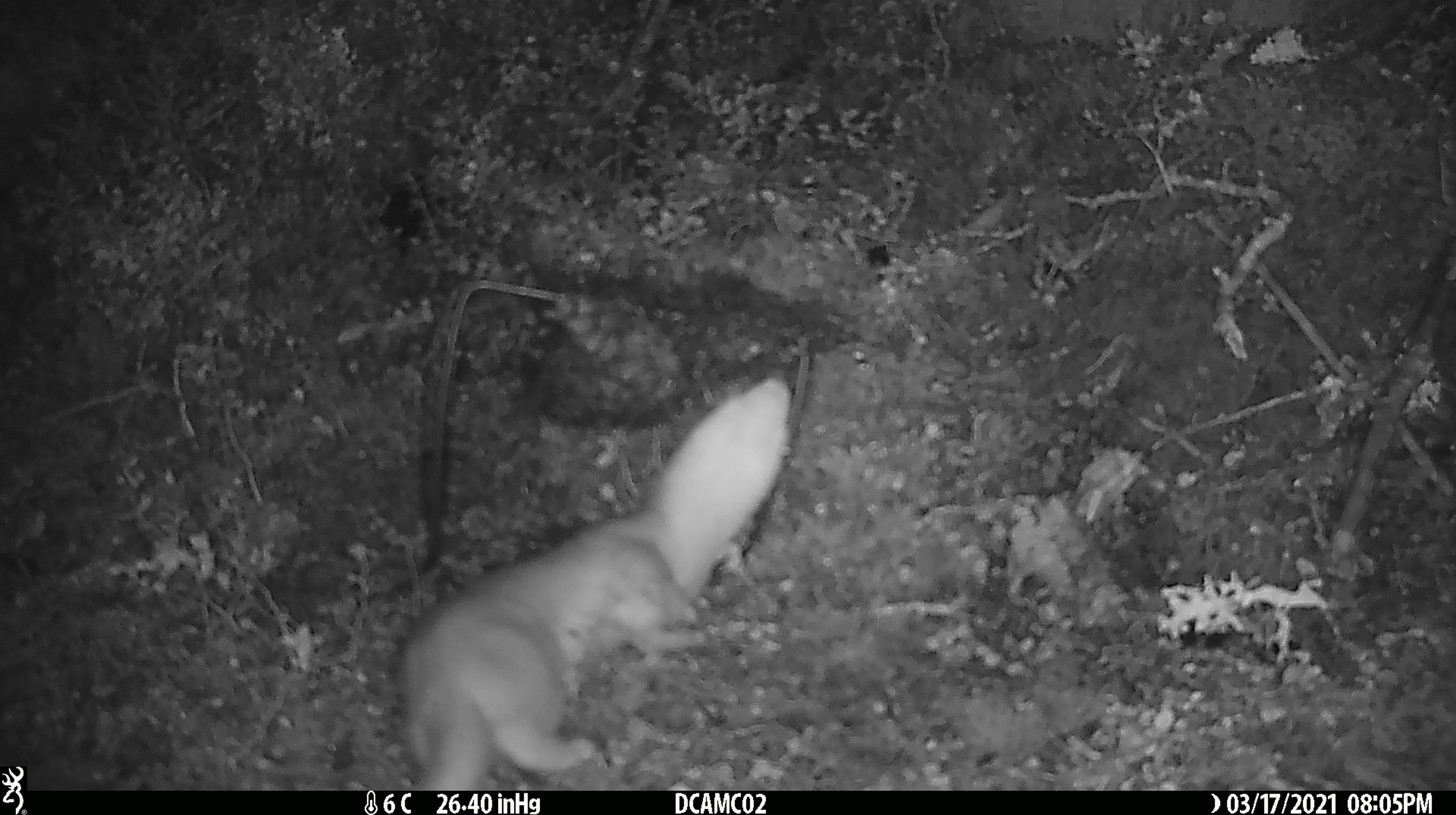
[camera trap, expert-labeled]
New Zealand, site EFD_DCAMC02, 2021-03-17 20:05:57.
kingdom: Animalia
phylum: Chordata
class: Mammalia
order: Carnivora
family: Mustelidae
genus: Mustela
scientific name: Mustela erminea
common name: stoat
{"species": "stoat (Mustela erminea)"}